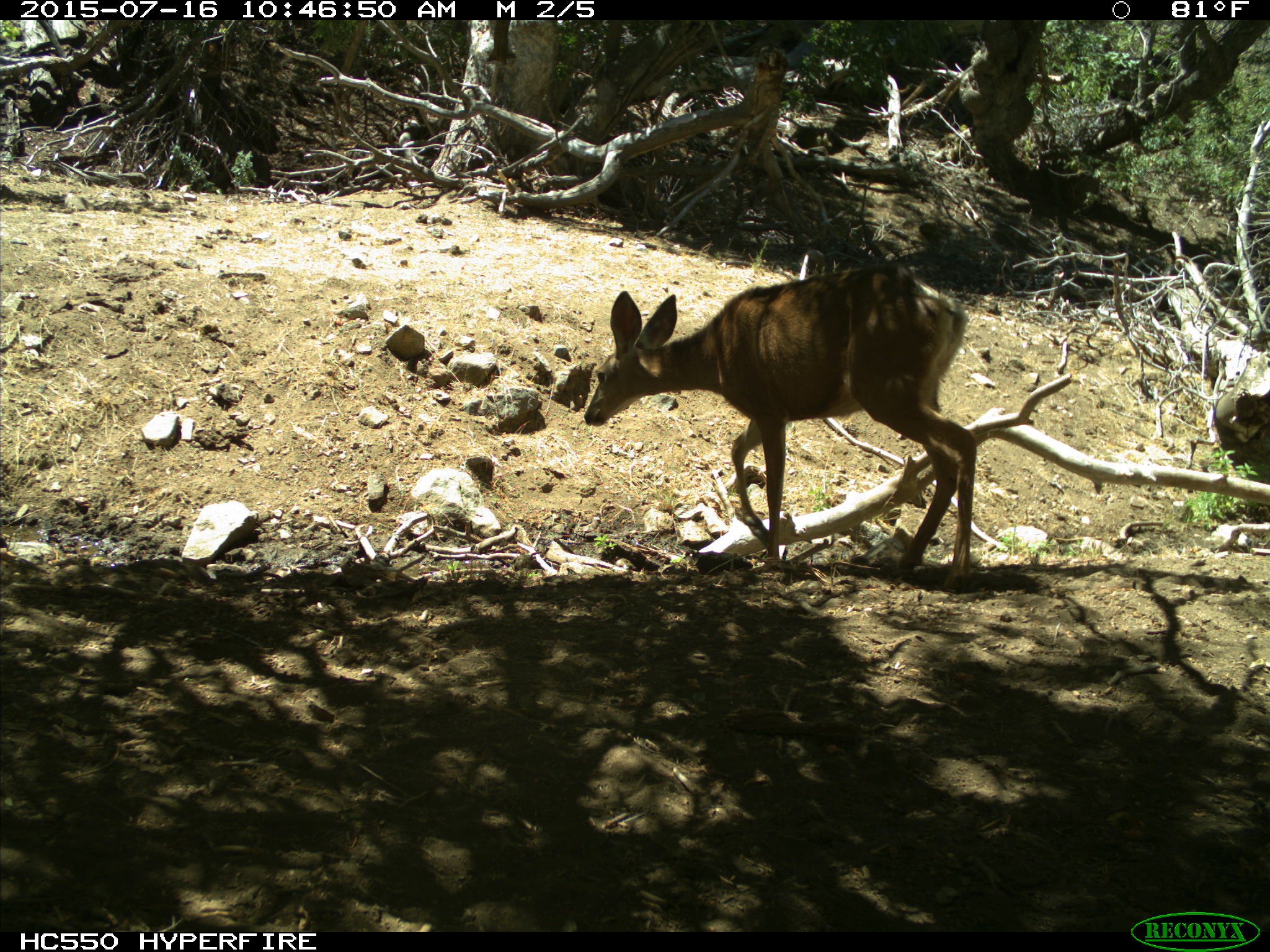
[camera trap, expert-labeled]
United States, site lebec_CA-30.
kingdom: Animalia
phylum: Chordata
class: Mammalia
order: Artiodactyla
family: Cervidae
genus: Odocoileus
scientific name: Odocoileus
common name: deer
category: unidentified deer